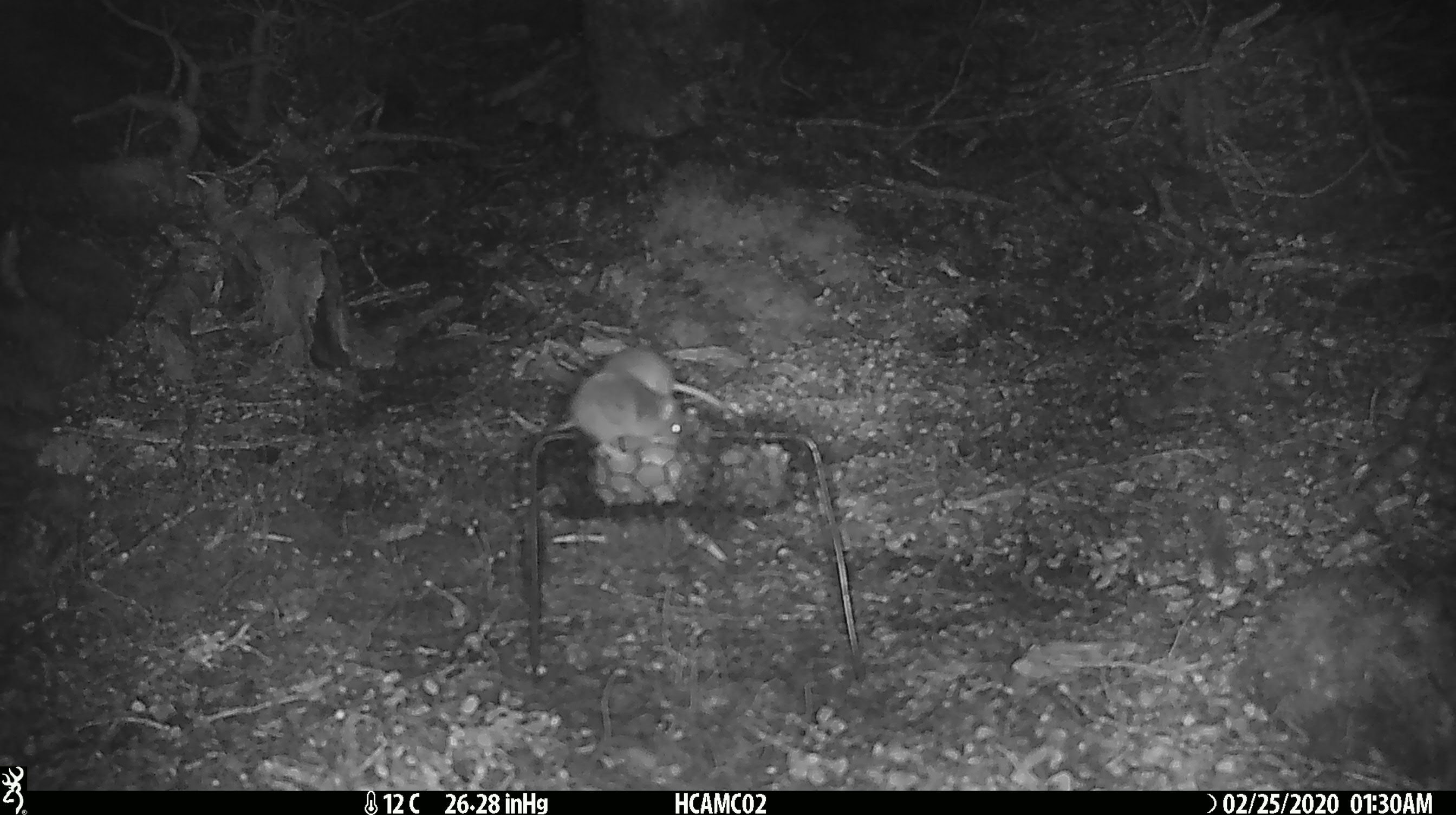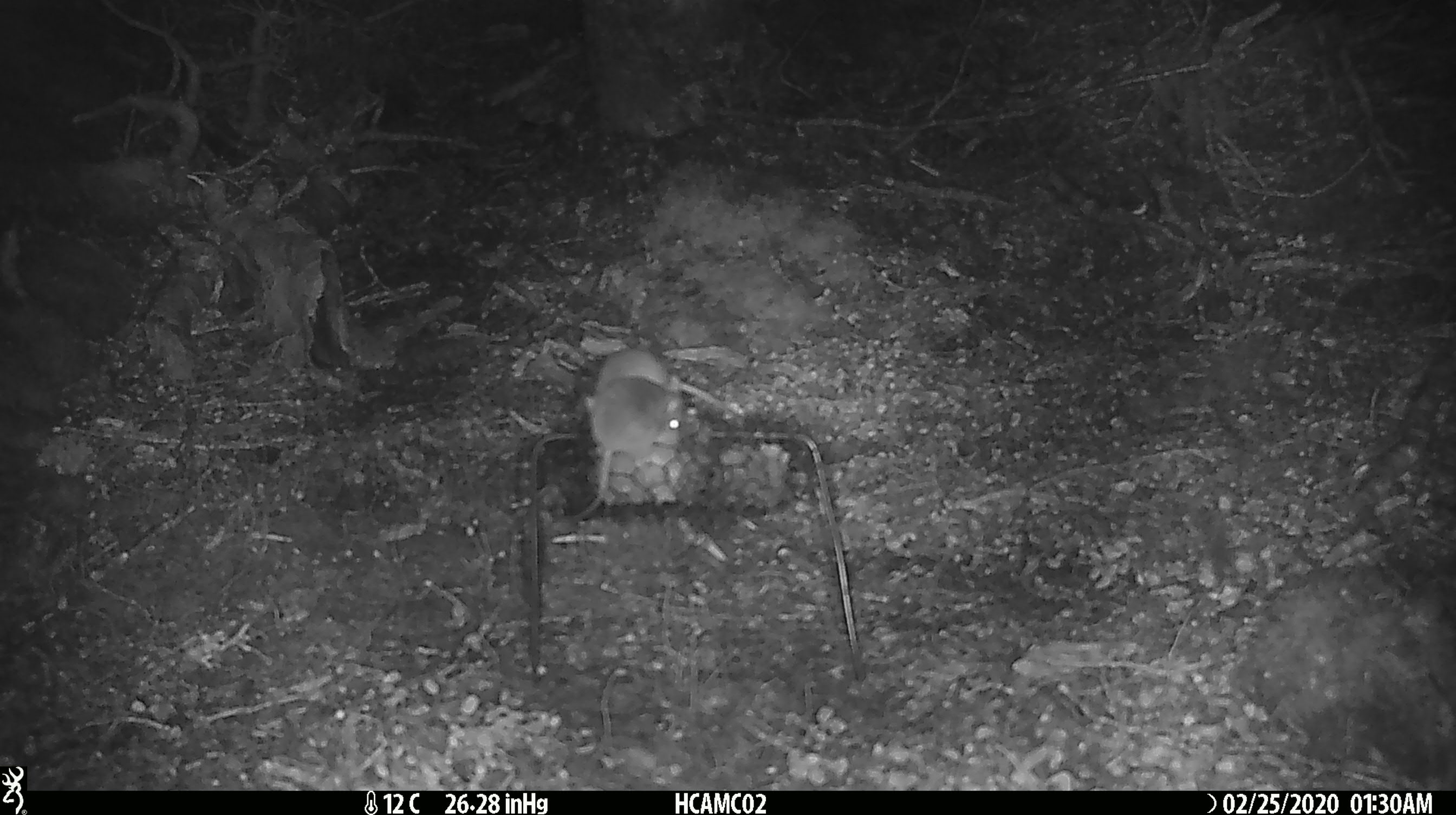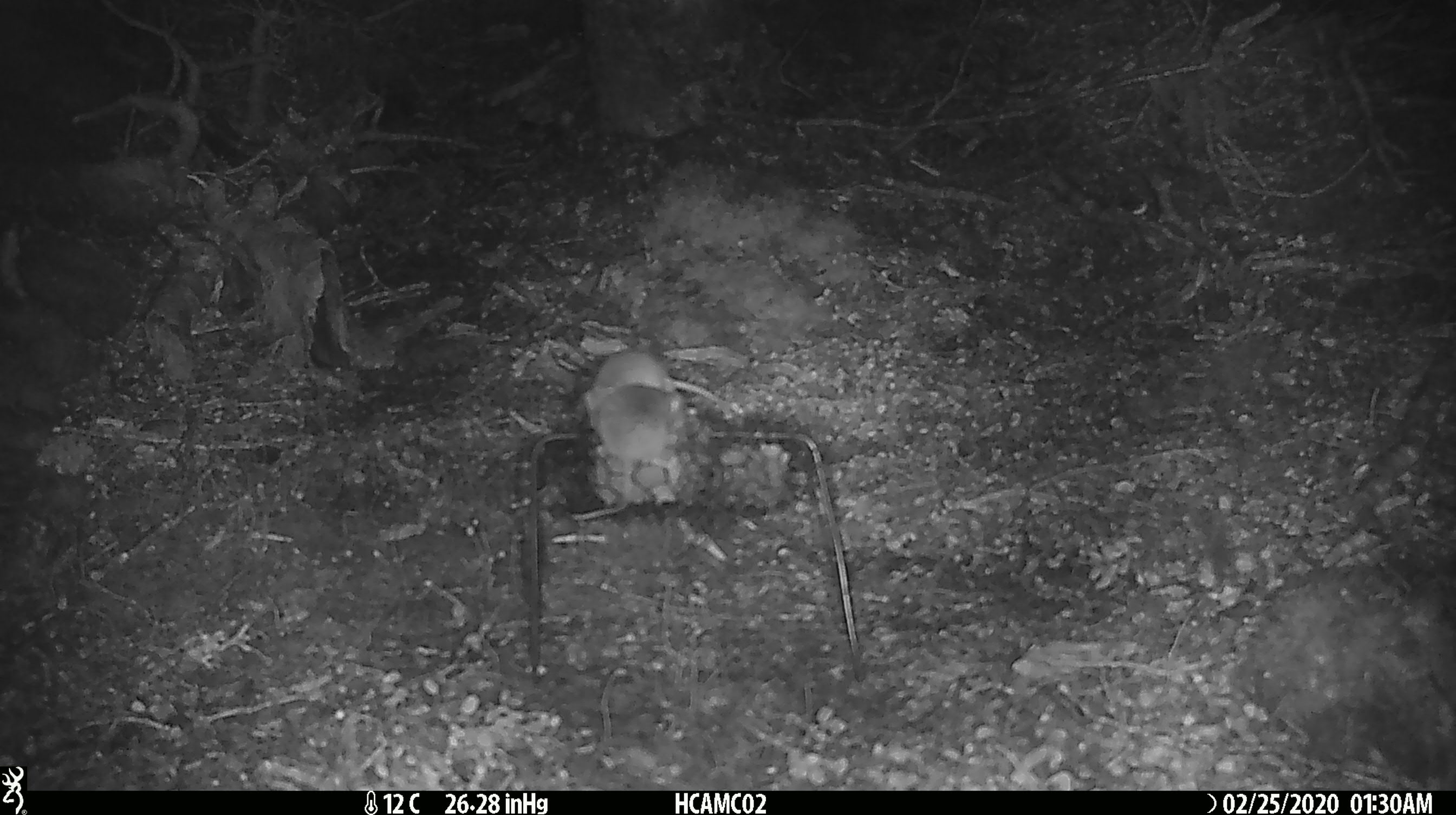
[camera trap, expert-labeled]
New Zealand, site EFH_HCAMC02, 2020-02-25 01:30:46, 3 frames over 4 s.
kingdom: Animalia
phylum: Chordata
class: Mammalia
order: Rodentia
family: Muridae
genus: Mus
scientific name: Mus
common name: mouse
Mouse (Mus).